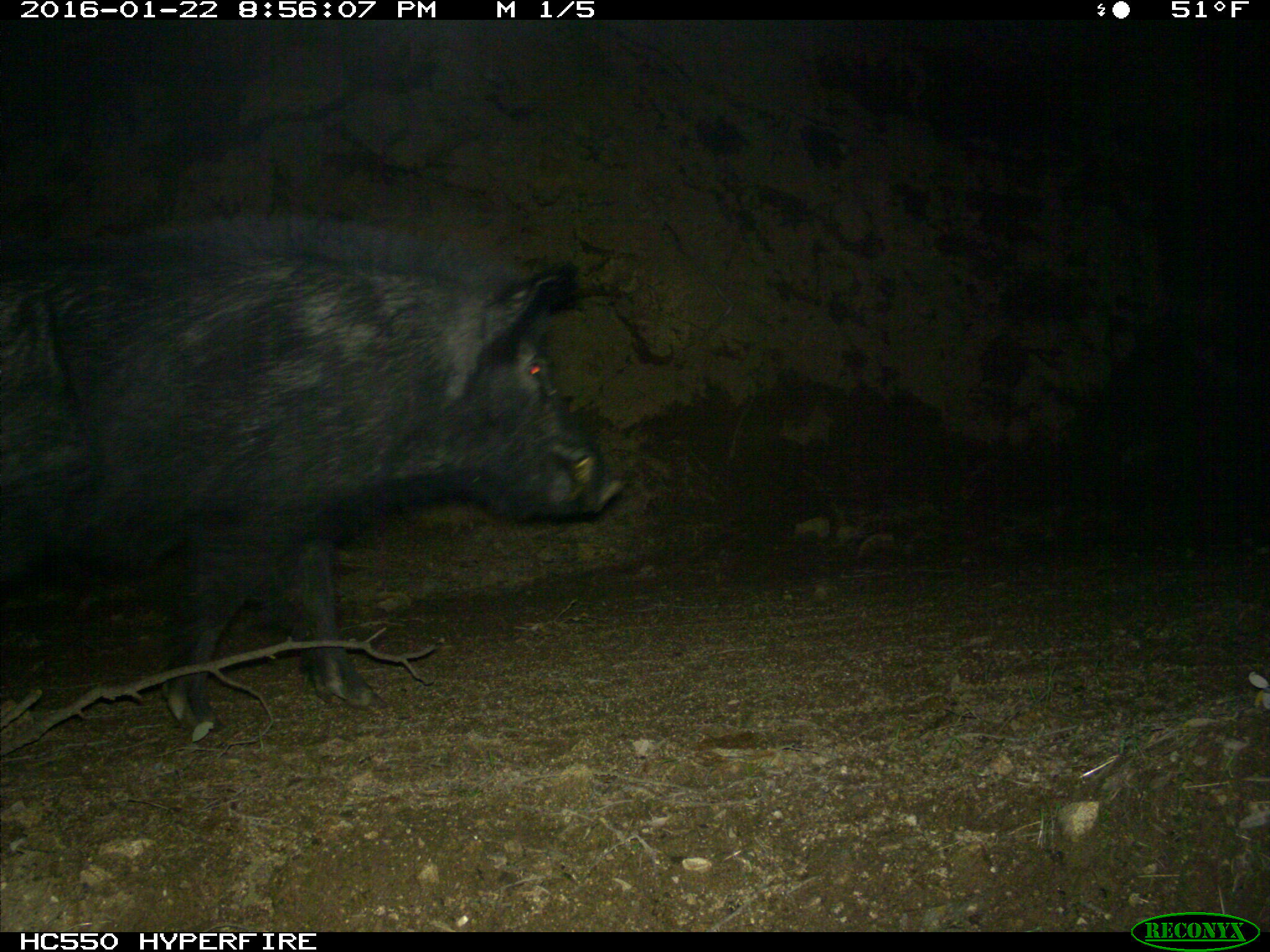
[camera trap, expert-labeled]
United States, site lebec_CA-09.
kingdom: Animalia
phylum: Chordata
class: Mammalia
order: Artiodactyla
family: Suidae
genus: Sus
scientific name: Sus scrofa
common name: wild boar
Sus scrofa (wild boar).